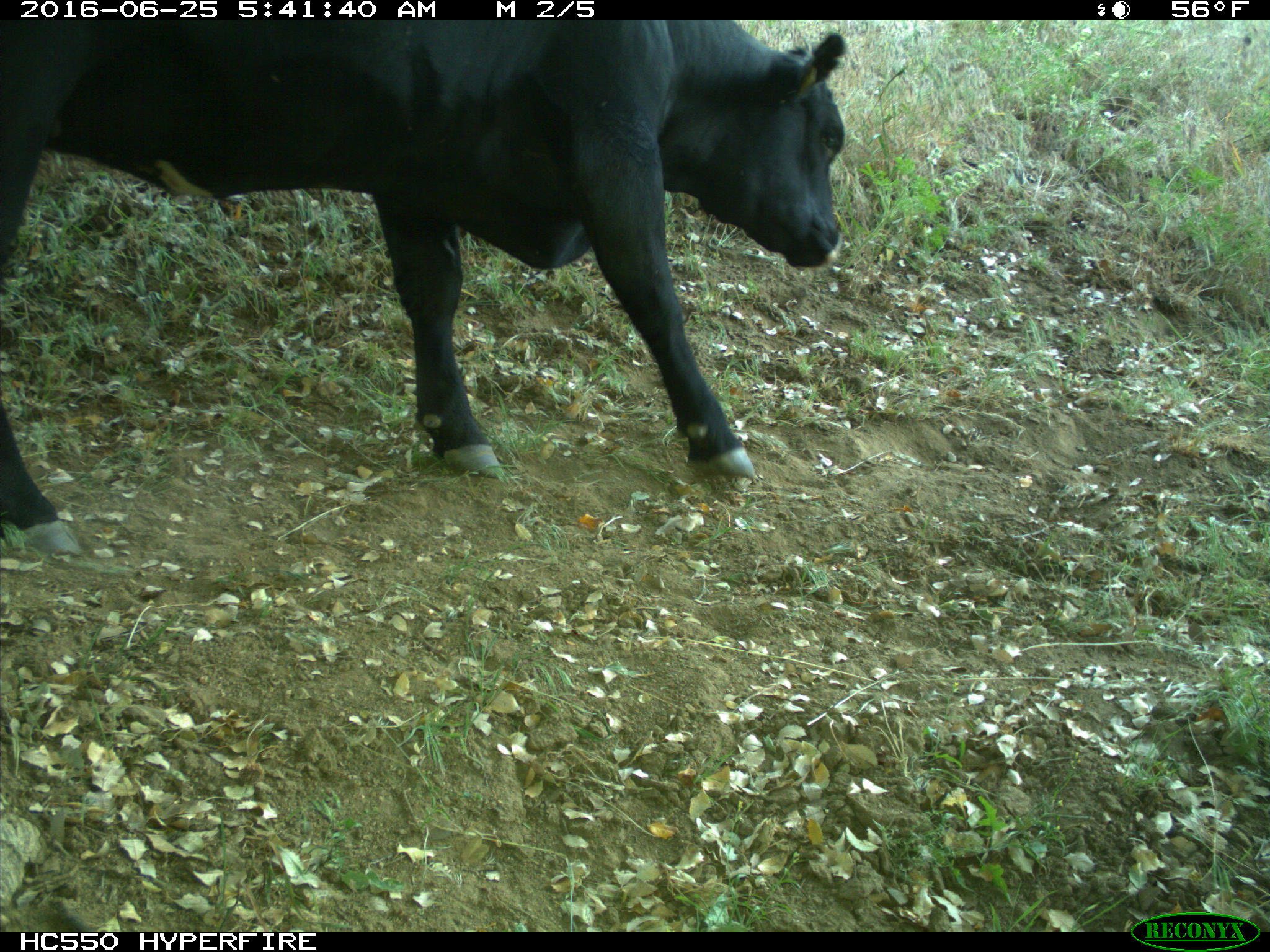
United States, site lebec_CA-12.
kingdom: Animalia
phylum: Chordata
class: Mammalia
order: Artiodactyla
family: Bovidae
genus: Bos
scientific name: Bos taurus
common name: domestic cow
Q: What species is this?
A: Bos taurus (domestic cow).